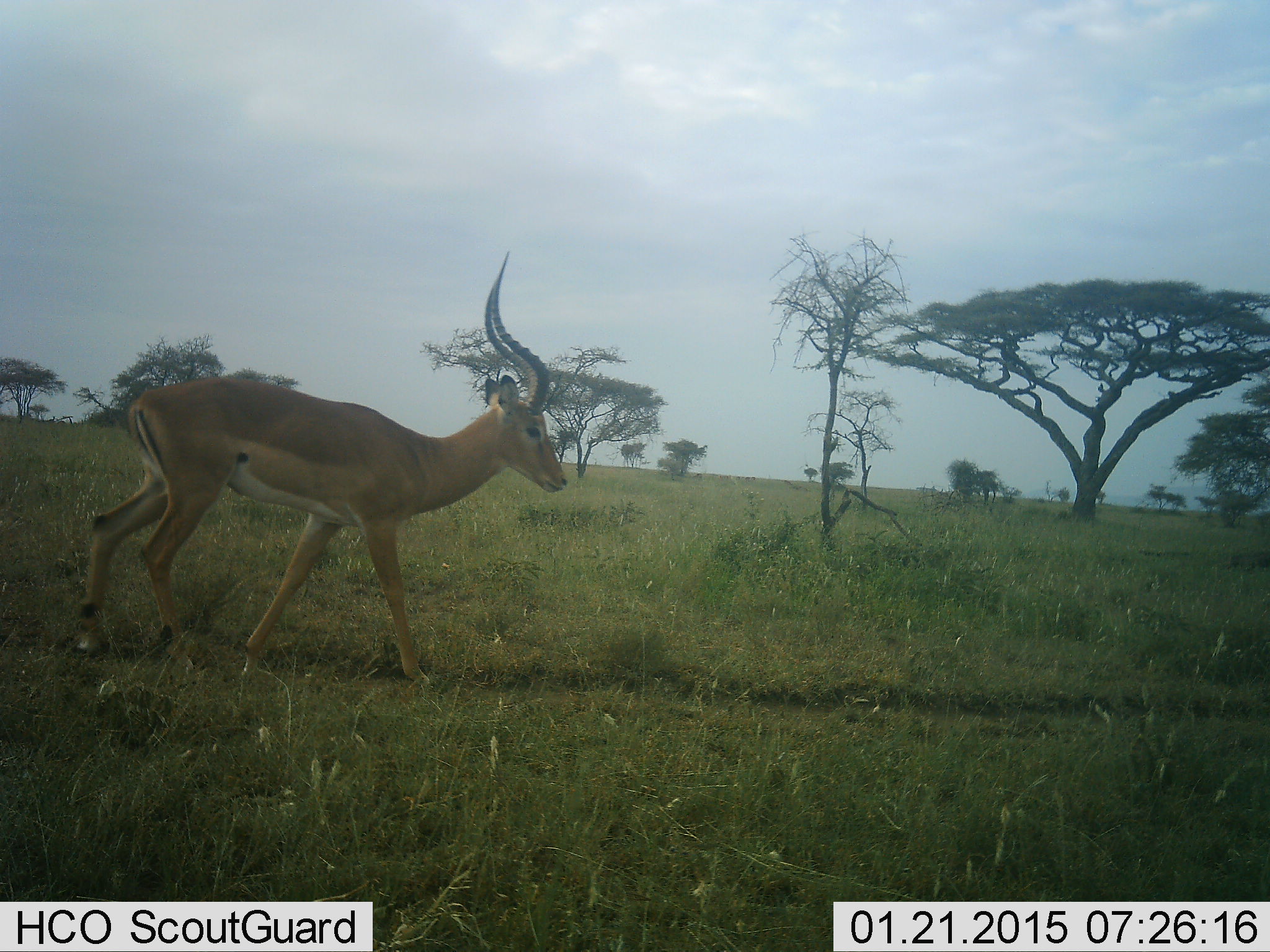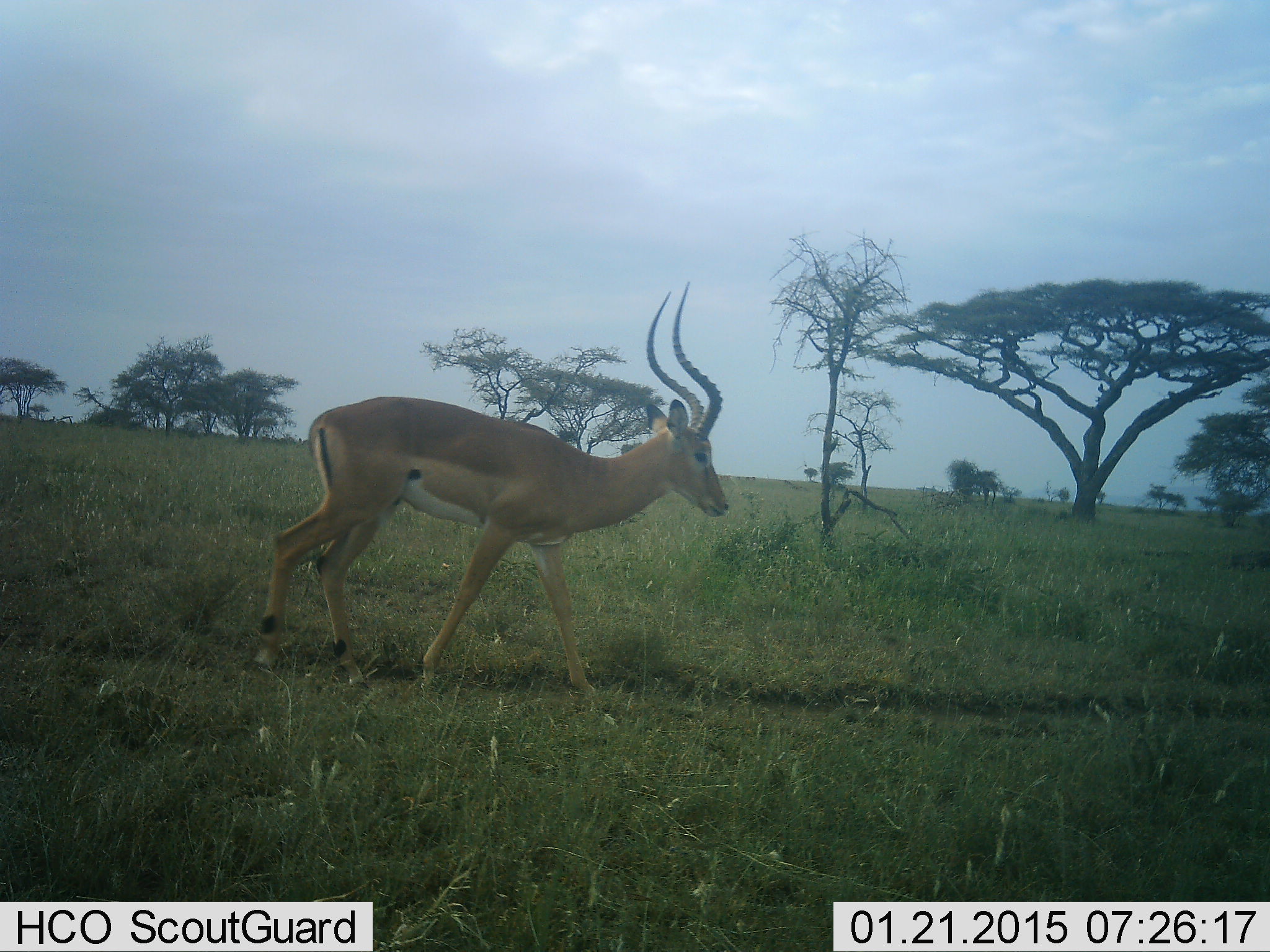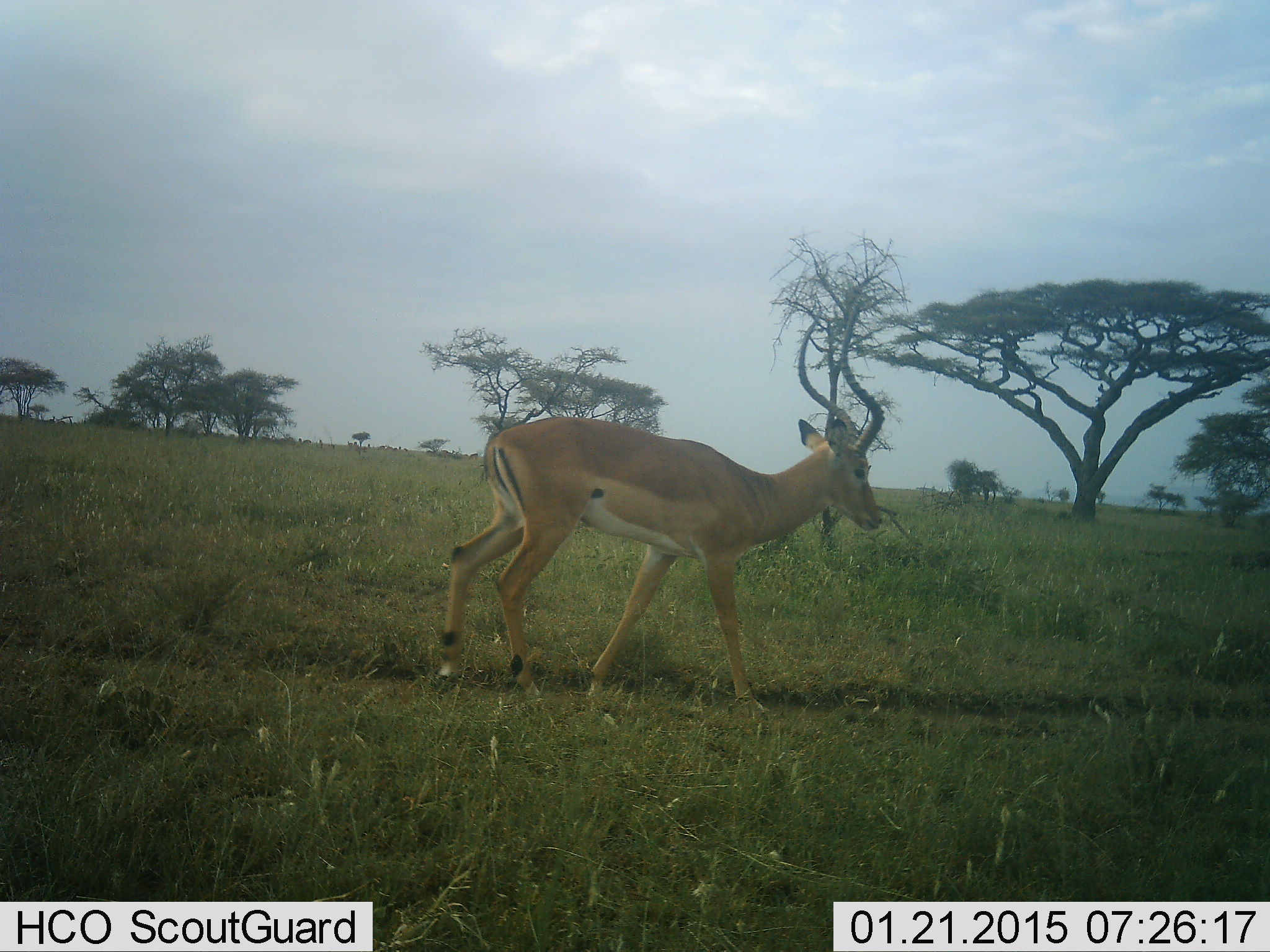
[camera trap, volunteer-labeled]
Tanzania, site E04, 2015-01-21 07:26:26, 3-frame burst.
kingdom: Animalia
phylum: Chordata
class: Mammalia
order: Artiodactyla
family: Bovidae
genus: Aepyceros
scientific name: Aepyceros melampus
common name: impala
Impala (Aepyceros melampus), count 1. Behavior (volunteer vote fractions): standing 20%, resting 0%, moving 90%, interacting 0%. Young present (vote fraction): 0%. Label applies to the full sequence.